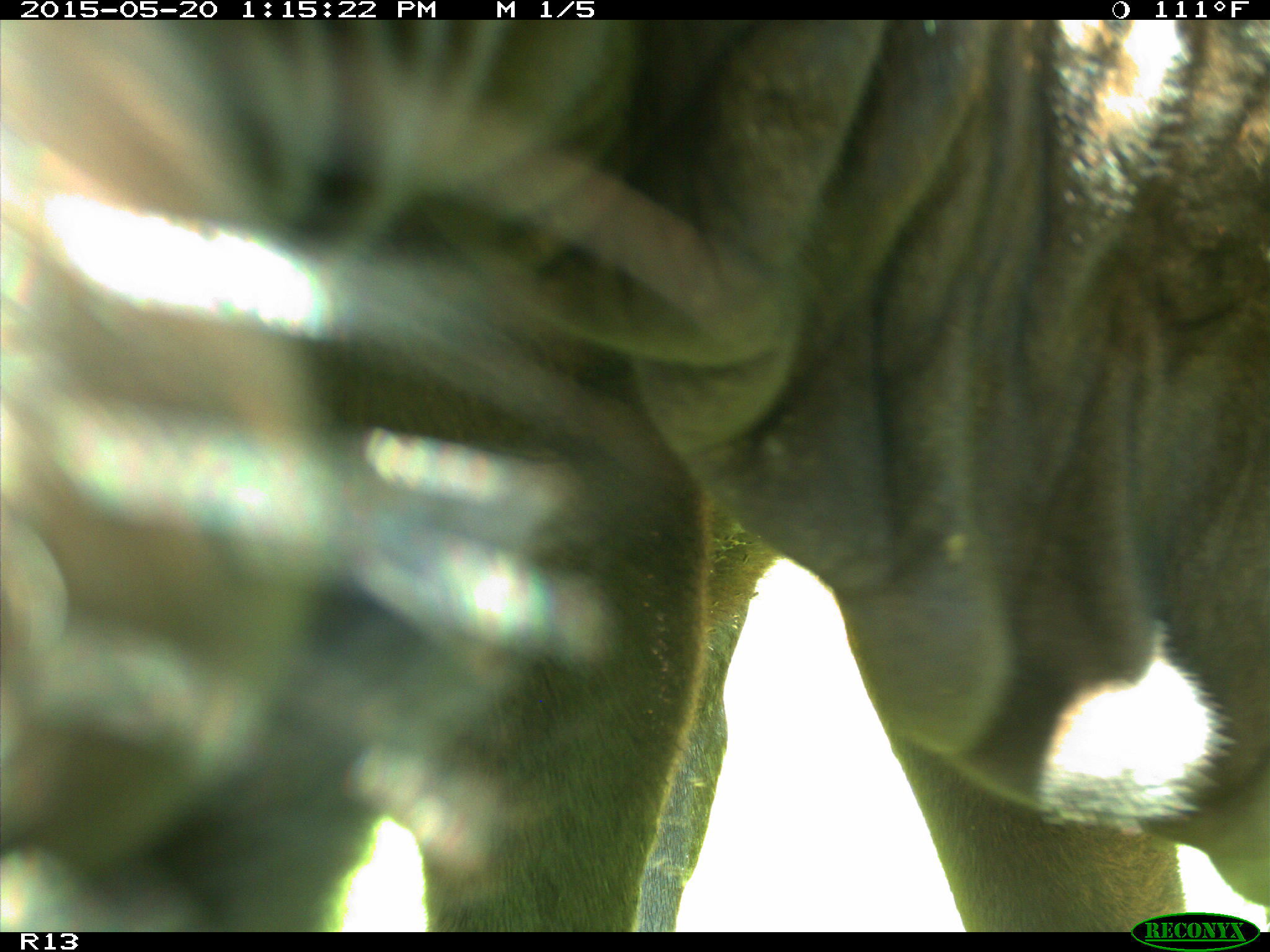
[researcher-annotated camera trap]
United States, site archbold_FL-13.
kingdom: Animalia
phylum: Chordata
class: Mammalia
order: Artiodactyla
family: Bovidae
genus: Bos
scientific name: Bos taurus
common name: domestic cow